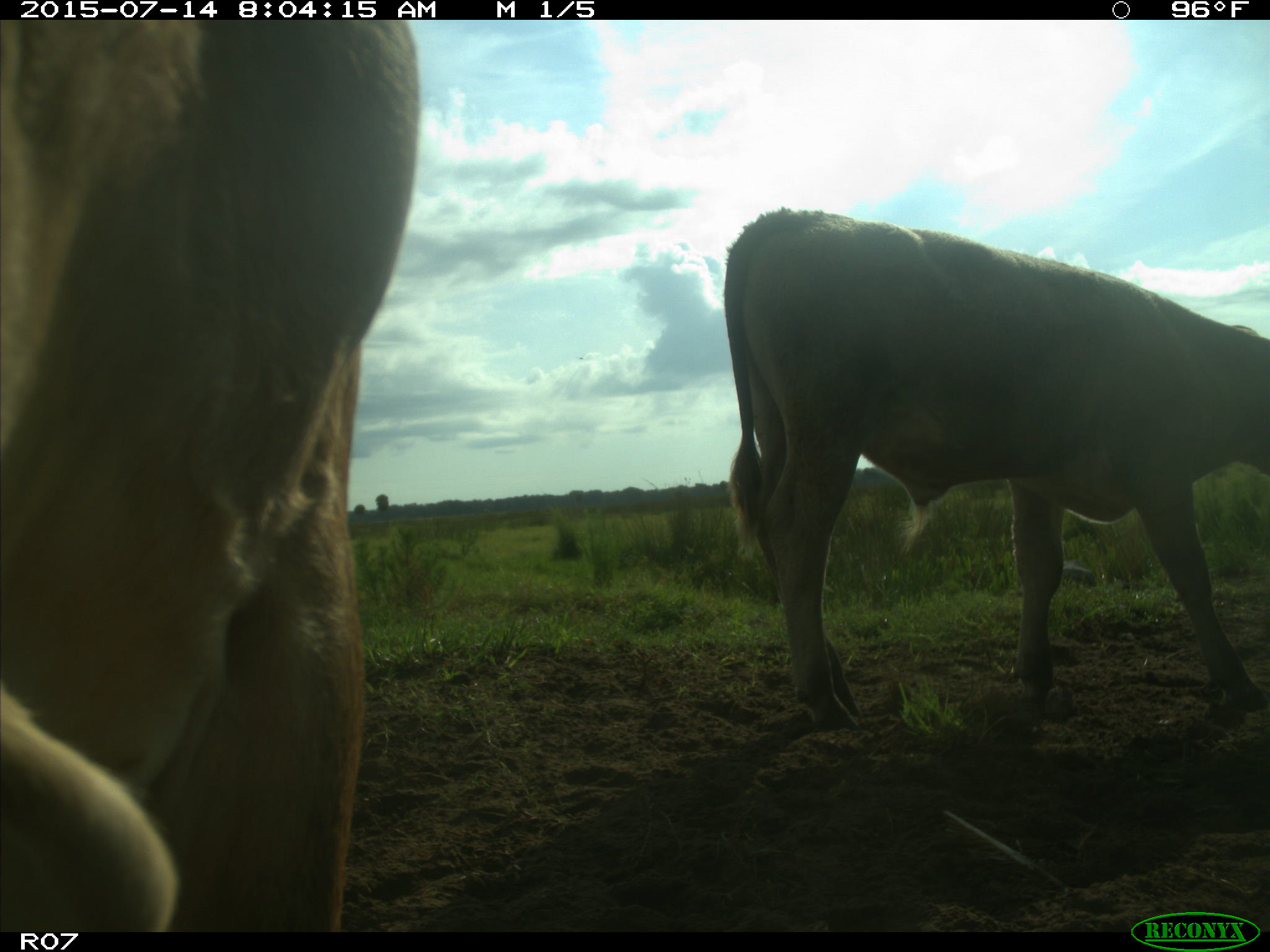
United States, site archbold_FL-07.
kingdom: Animalia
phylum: Chordata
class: Mammalia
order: Artiodactyla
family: Bovidae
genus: Bos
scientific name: Bos taurus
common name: domestic cow